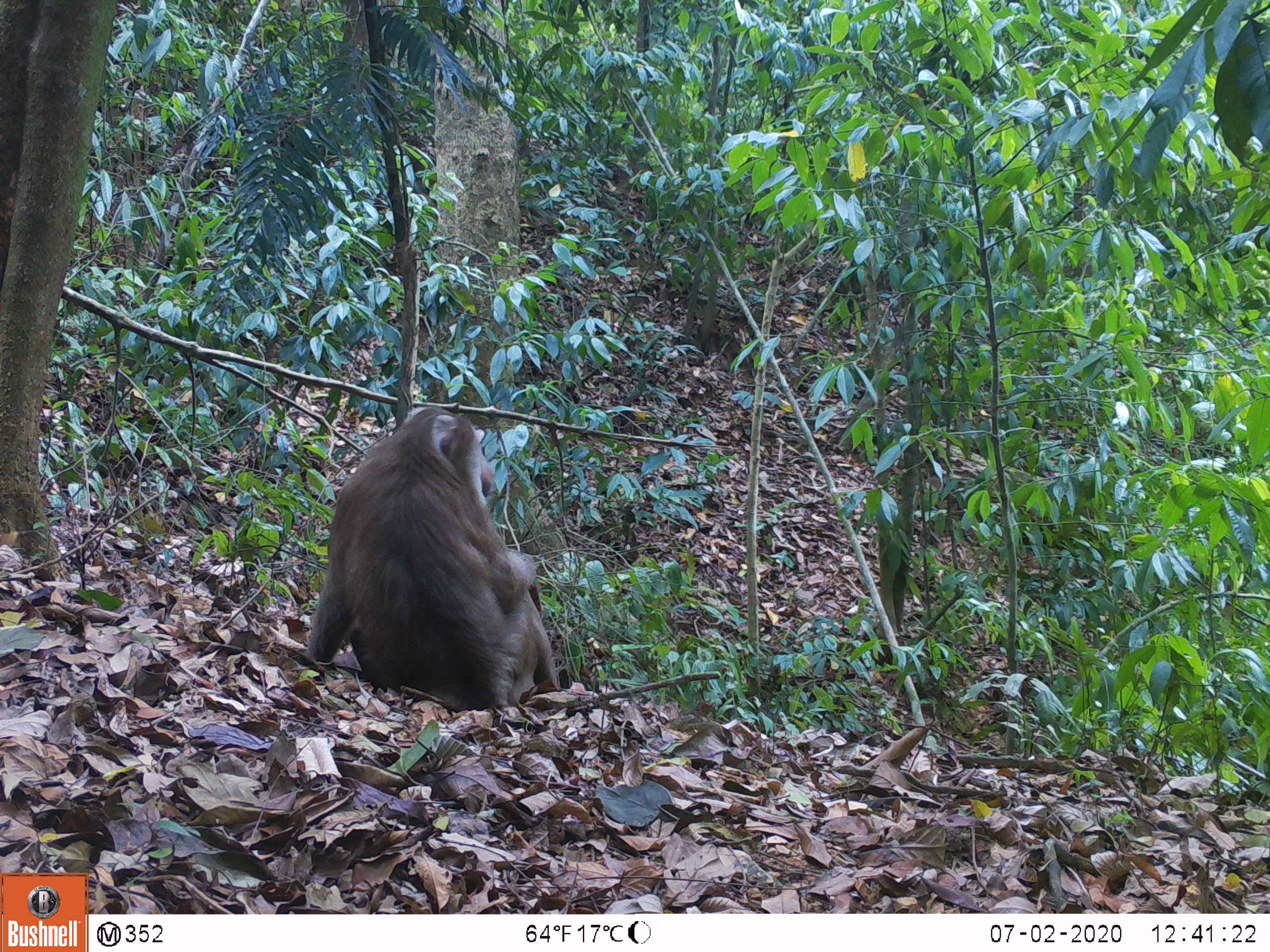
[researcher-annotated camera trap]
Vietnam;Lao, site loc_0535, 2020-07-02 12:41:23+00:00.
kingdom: Animalia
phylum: Chordata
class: Mammalia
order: Primates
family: Cercopithecidae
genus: Macaca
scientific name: Macaca nemestrina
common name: pig-tailed macaque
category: pig tailed macaque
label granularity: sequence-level